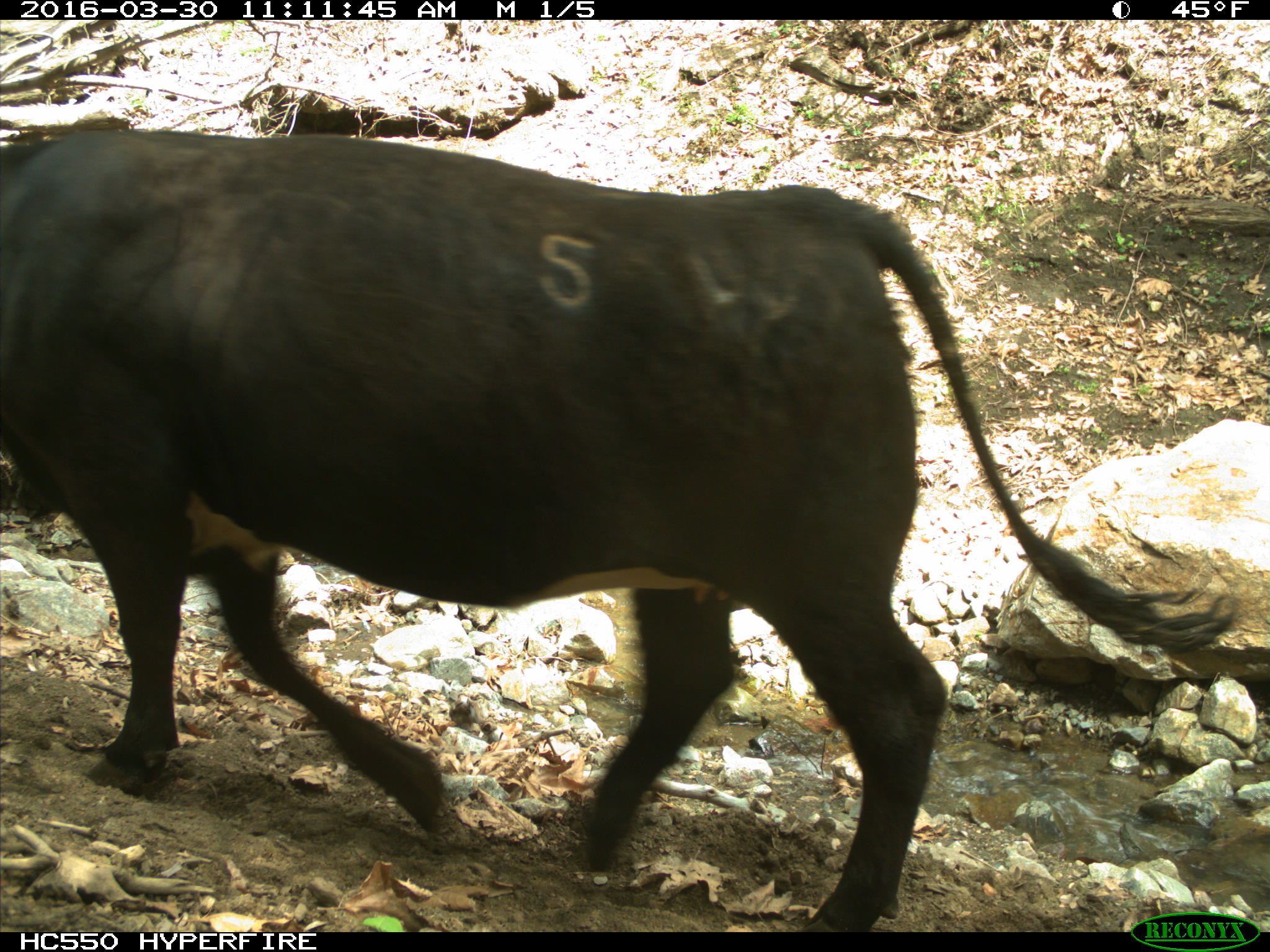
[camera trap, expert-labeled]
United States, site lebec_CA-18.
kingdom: Animalia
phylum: Chordata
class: Mammalia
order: Artiodactyla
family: Bovidae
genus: Bos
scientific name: Bos taurus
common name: domestic cow